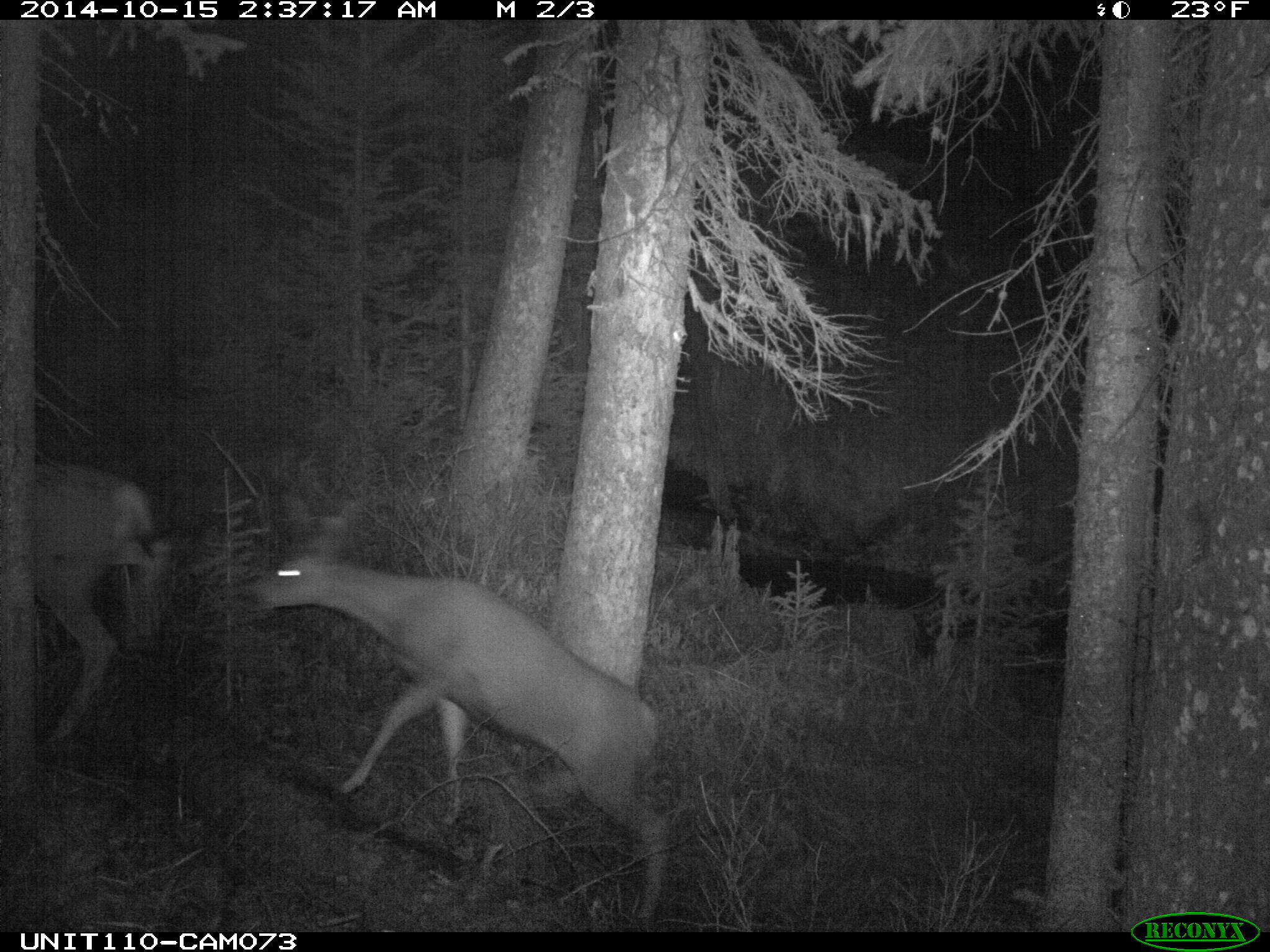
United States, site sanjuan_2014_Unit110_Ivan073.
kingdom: Animalia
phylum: Chordata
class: Mammalia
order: Artiodactyla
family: Cervidae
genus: Odocoileus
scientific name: Odocoileus hemionus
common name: mule deer